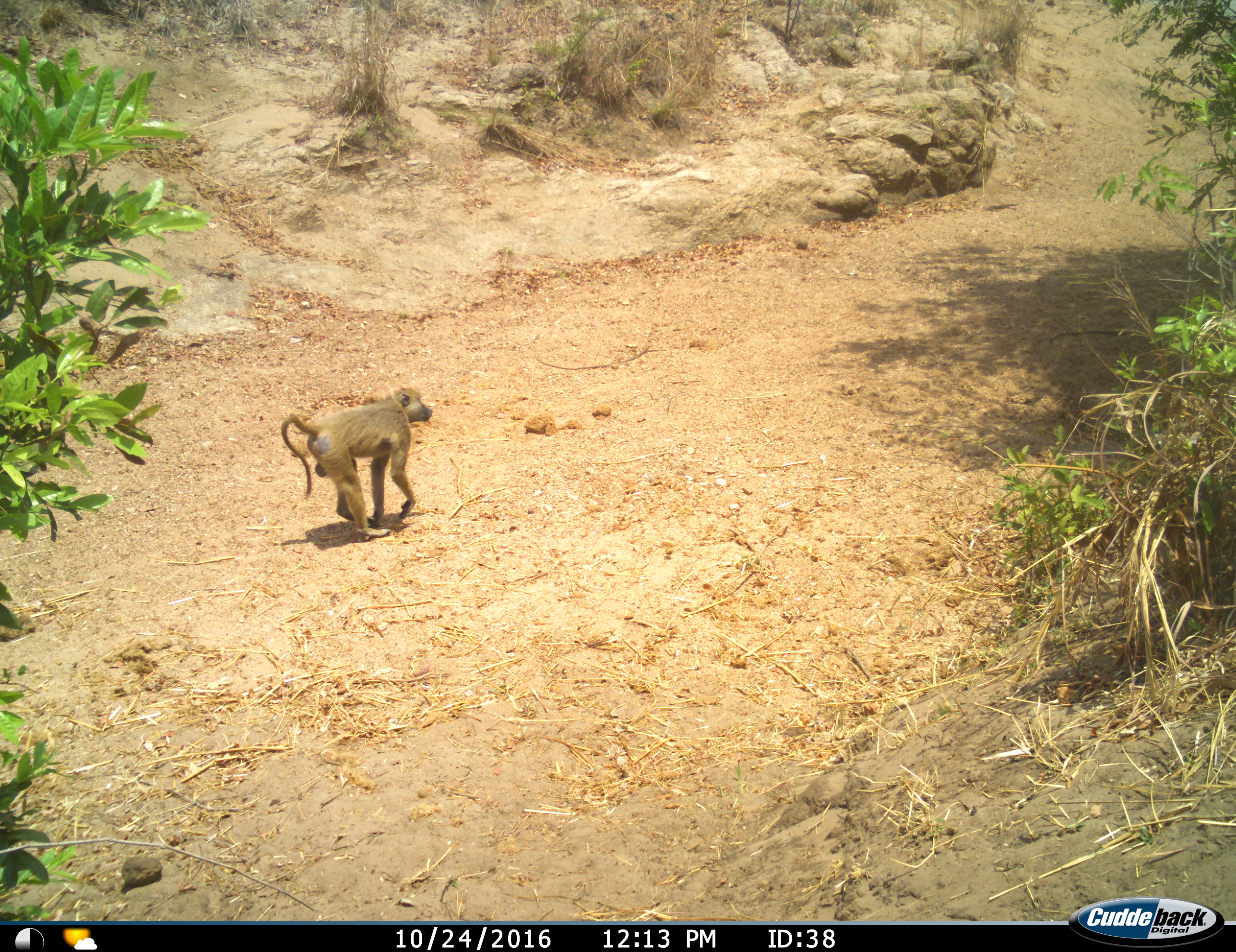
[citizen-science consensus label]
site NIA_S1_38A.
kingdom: Animalia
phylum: Chordata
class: Mammalia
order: Primates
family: Cercopithecidae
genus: Papio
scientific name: Papio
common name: baboon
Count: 1.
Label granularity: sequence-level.